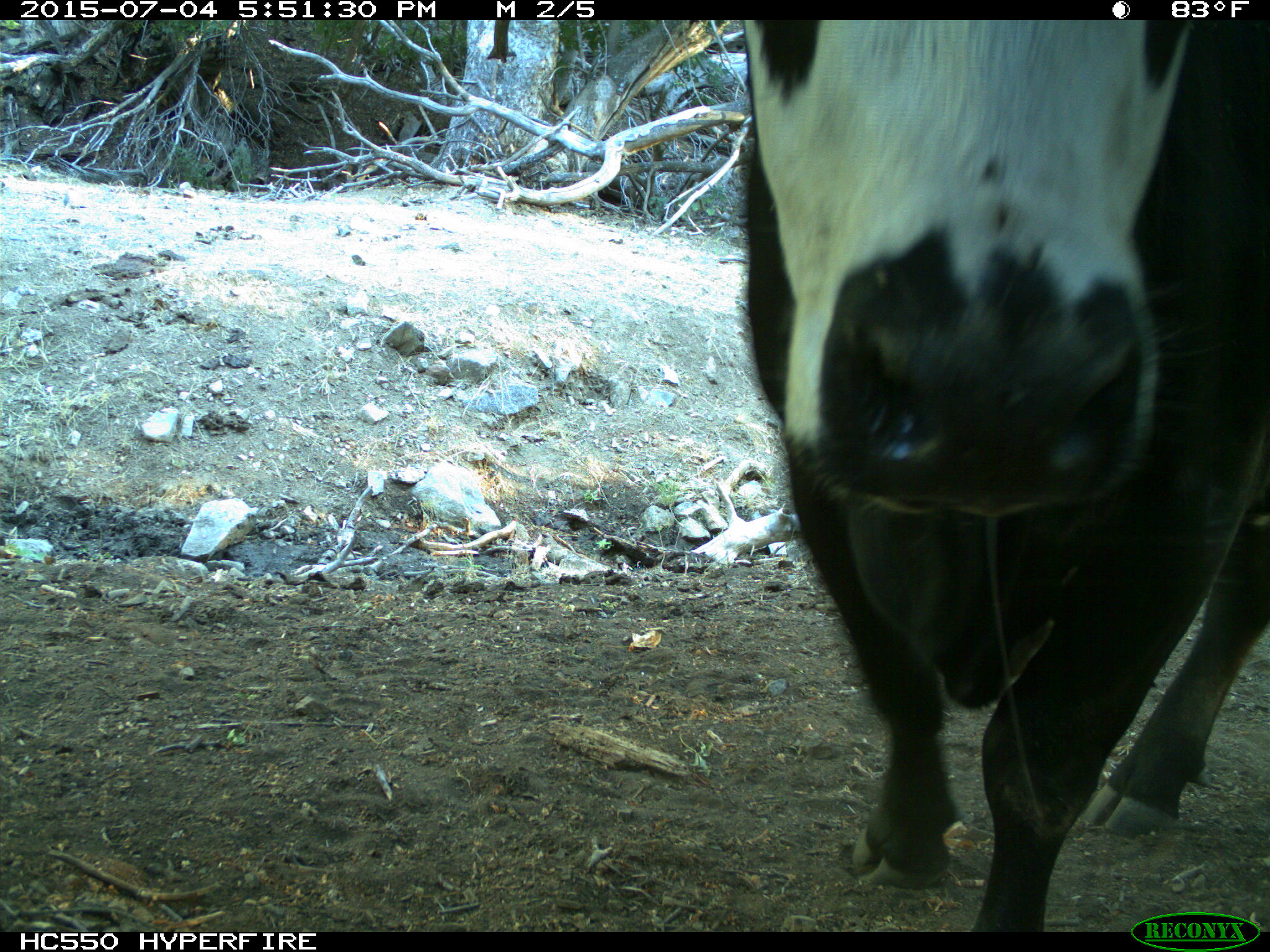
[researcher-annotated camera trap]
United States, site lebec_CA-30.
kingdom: Animalia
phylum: Chordata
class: Mammalia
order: Artiodactyla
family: Bovidae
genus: Bos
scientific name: Bos taurus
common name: domestic cow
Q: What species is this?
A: Bos taurus (domestic cow).